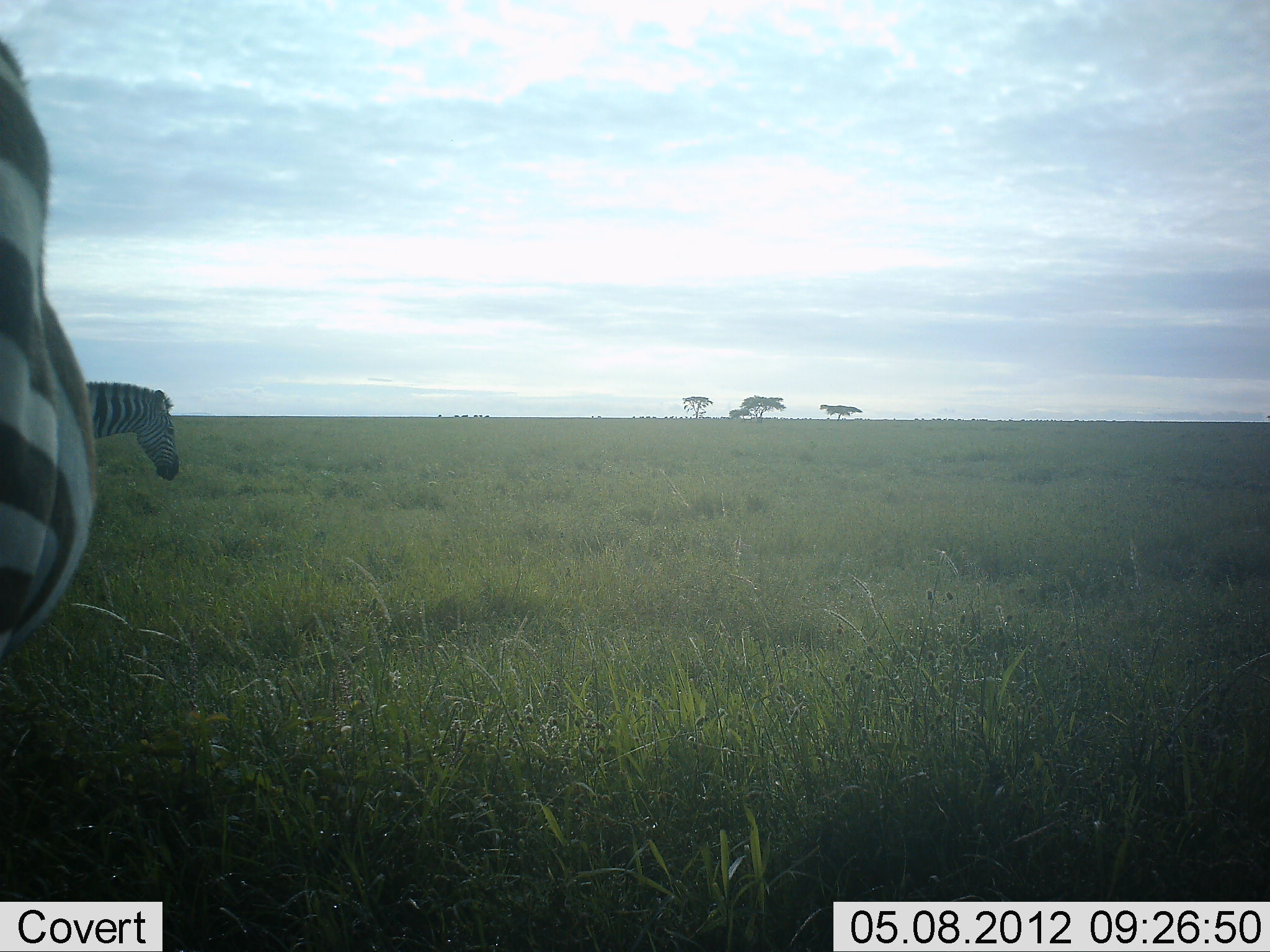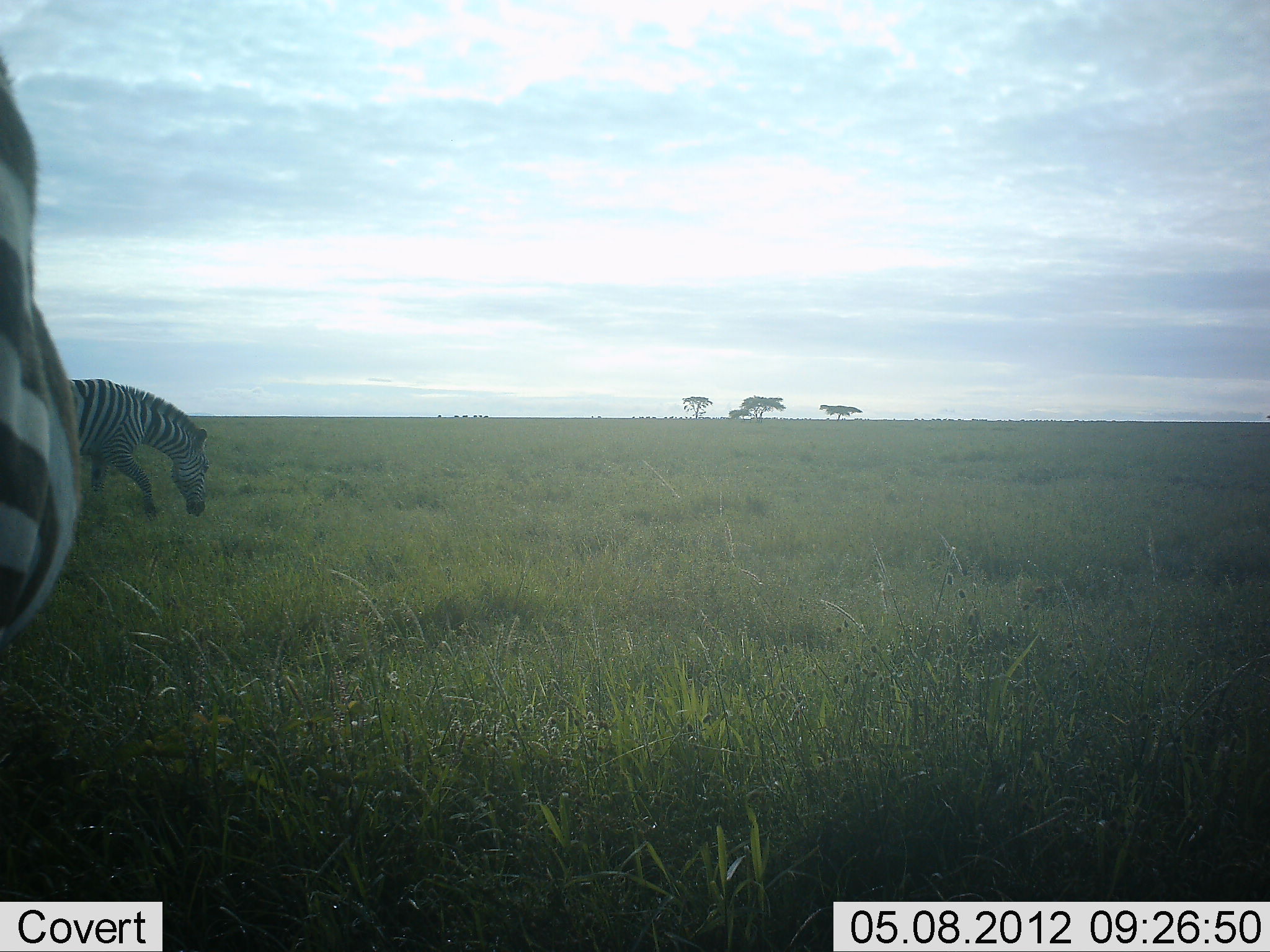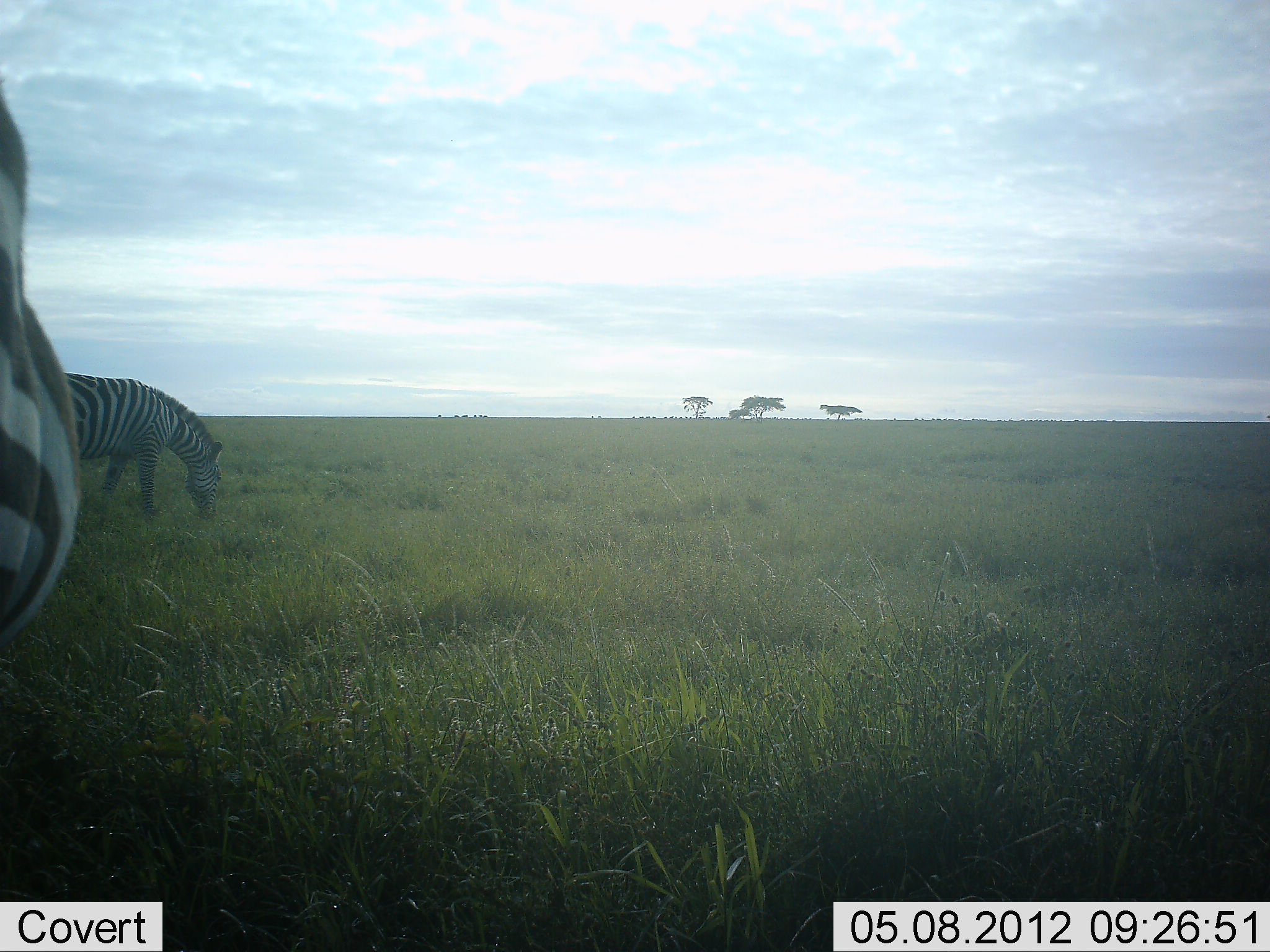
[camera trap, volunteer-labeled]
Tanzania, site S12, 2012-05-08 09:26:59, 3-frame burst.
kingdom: Animalia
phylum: Chordata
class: Mammalia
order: Perissodactyla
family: Equidae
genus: Equus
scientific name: Equus quagga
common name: plains zebra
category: zebra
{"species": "zebra (plains zebra) (Equus quagga)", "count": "2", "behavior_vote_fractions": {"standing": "55%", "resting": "0%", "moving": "33%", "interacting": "3%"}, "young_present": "3%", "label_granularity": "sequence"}